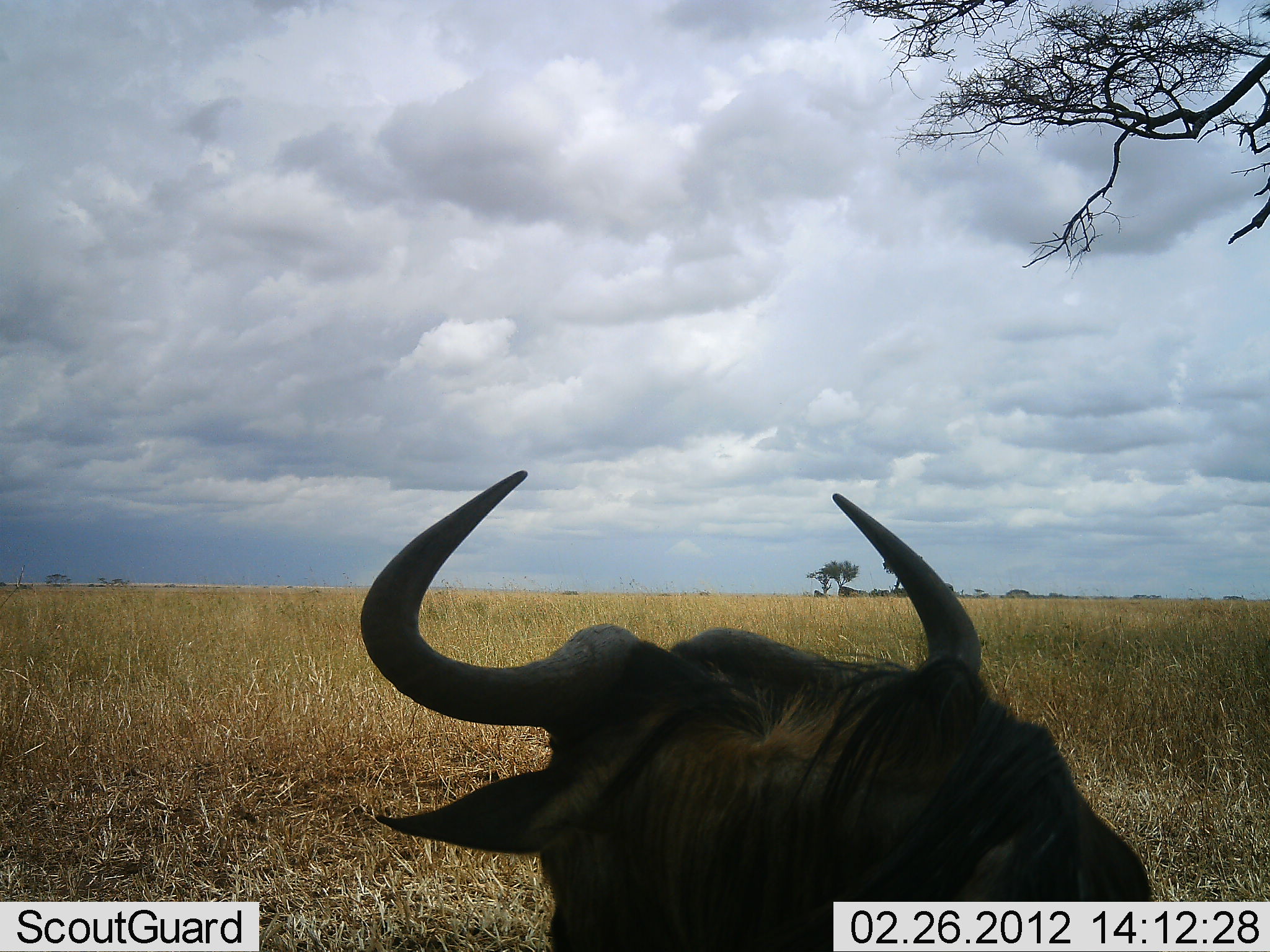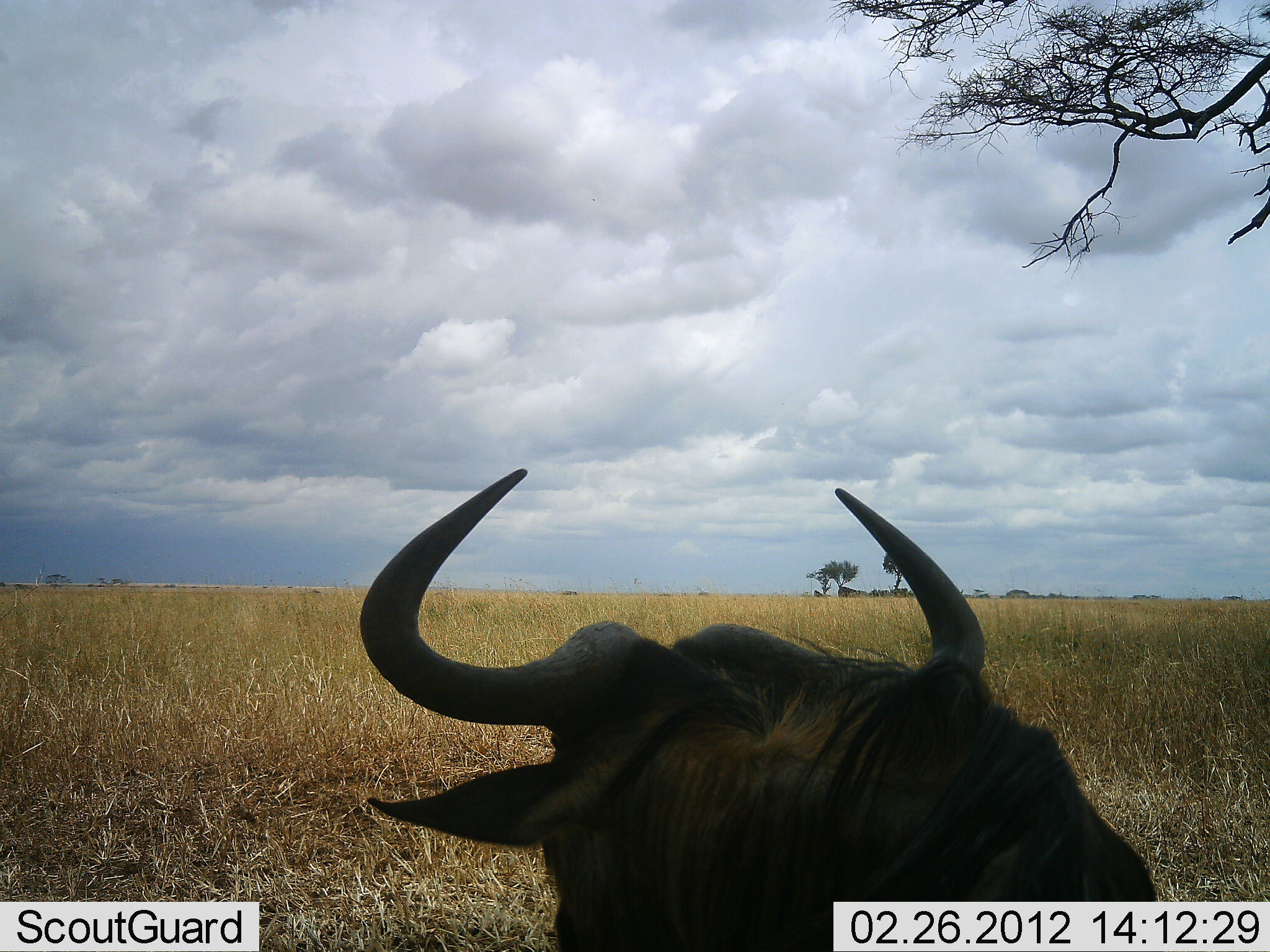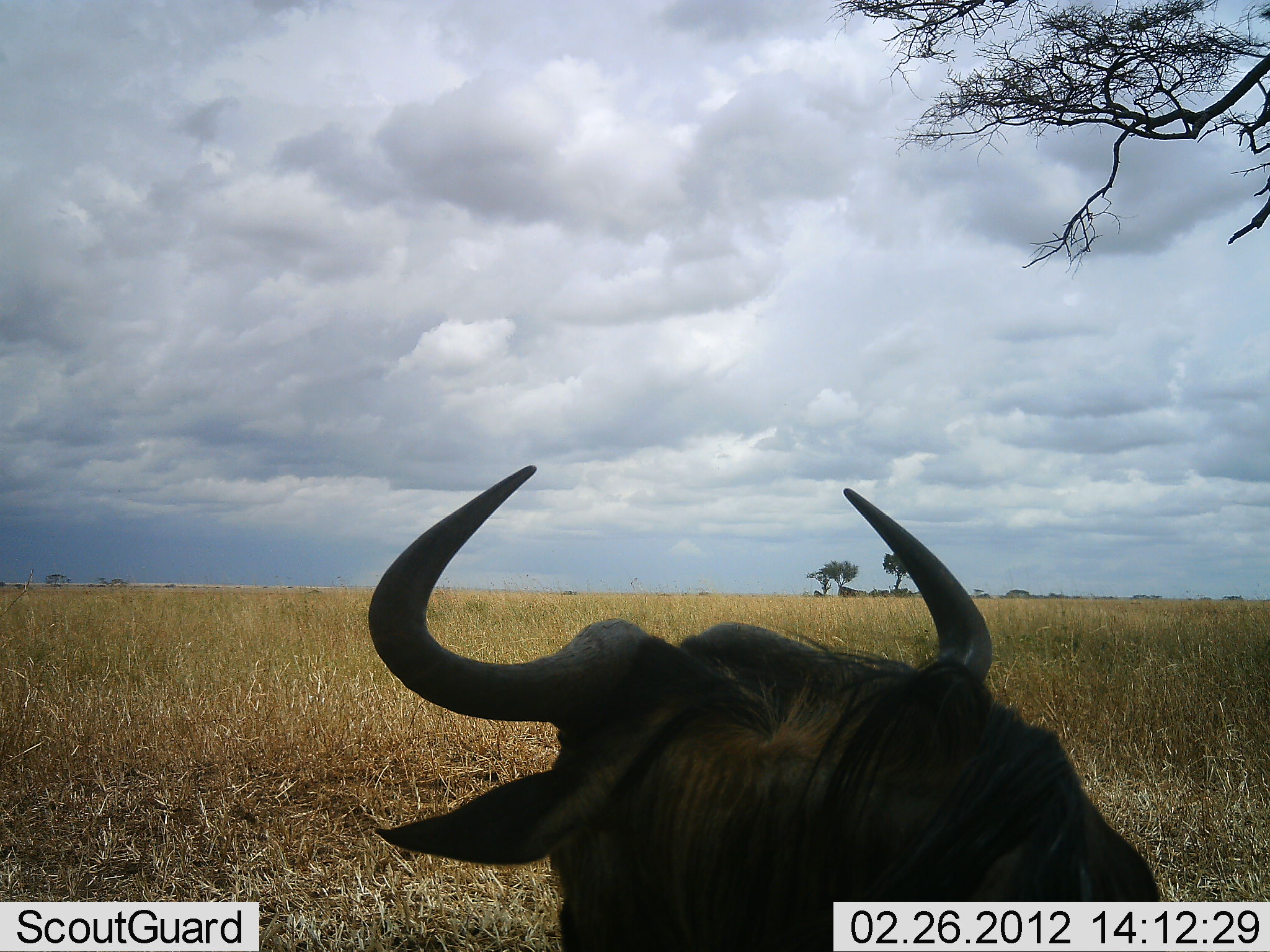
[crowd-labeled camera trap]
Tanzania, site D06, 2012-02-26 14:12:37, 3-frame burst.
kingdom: Animalia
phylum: Chordata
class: Mammalia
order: Artiodactyla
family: Bovidae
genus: Connochaetes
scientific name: Connochaetes taurinus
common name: blue wildebeest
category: wildebeest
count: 1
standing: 55%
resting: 45%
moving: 0%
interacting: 0%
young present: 0%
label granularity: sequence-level